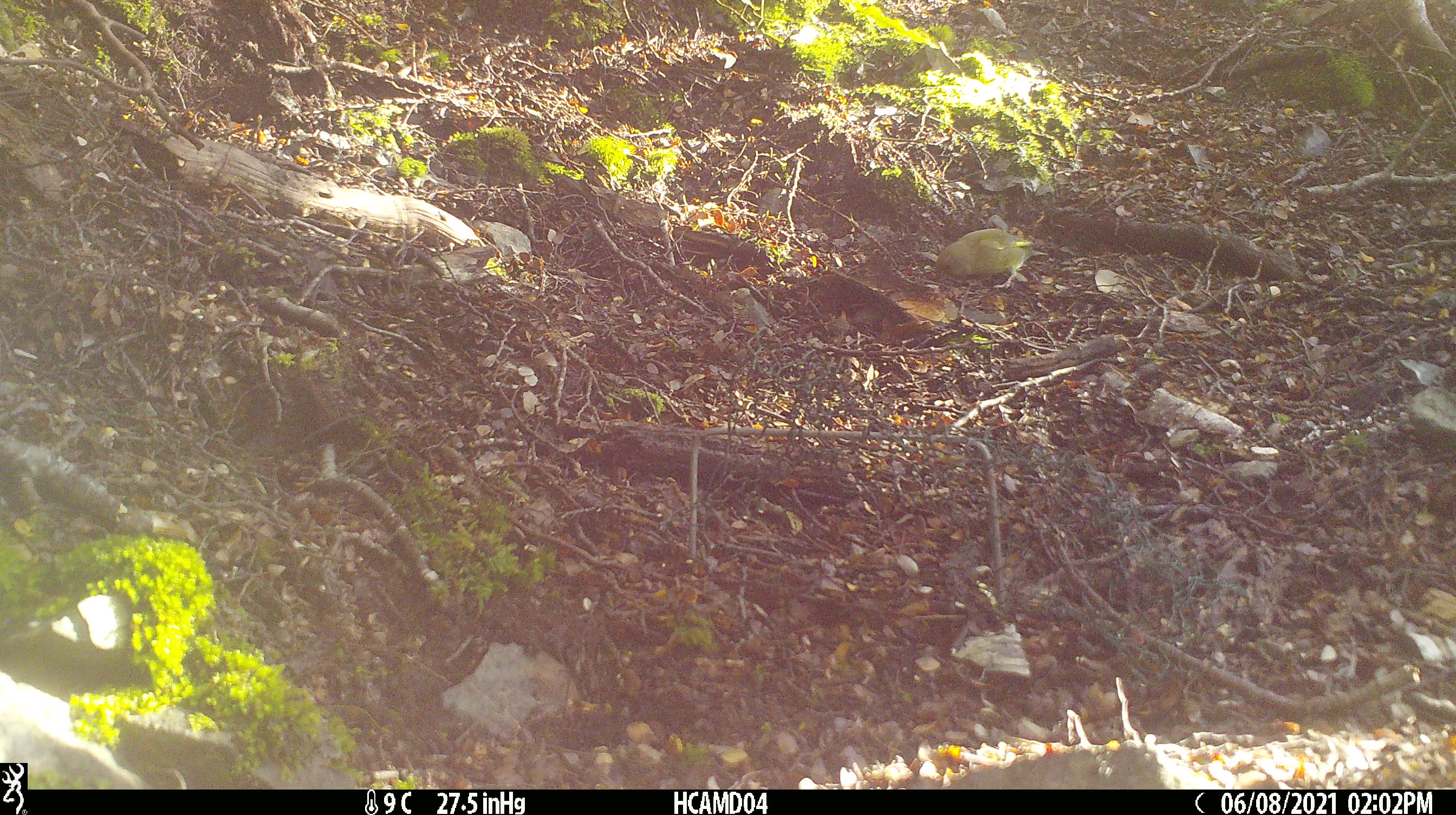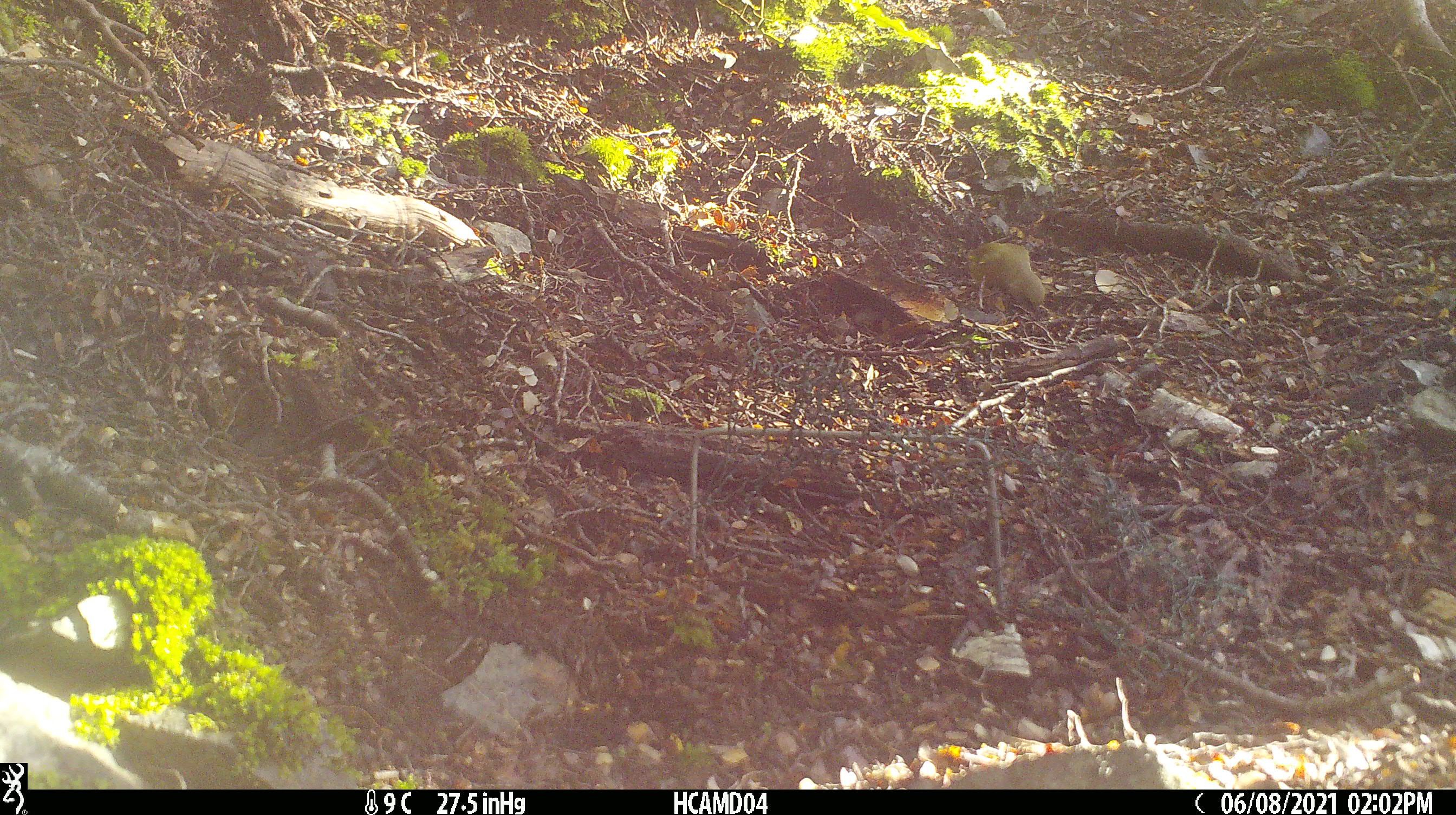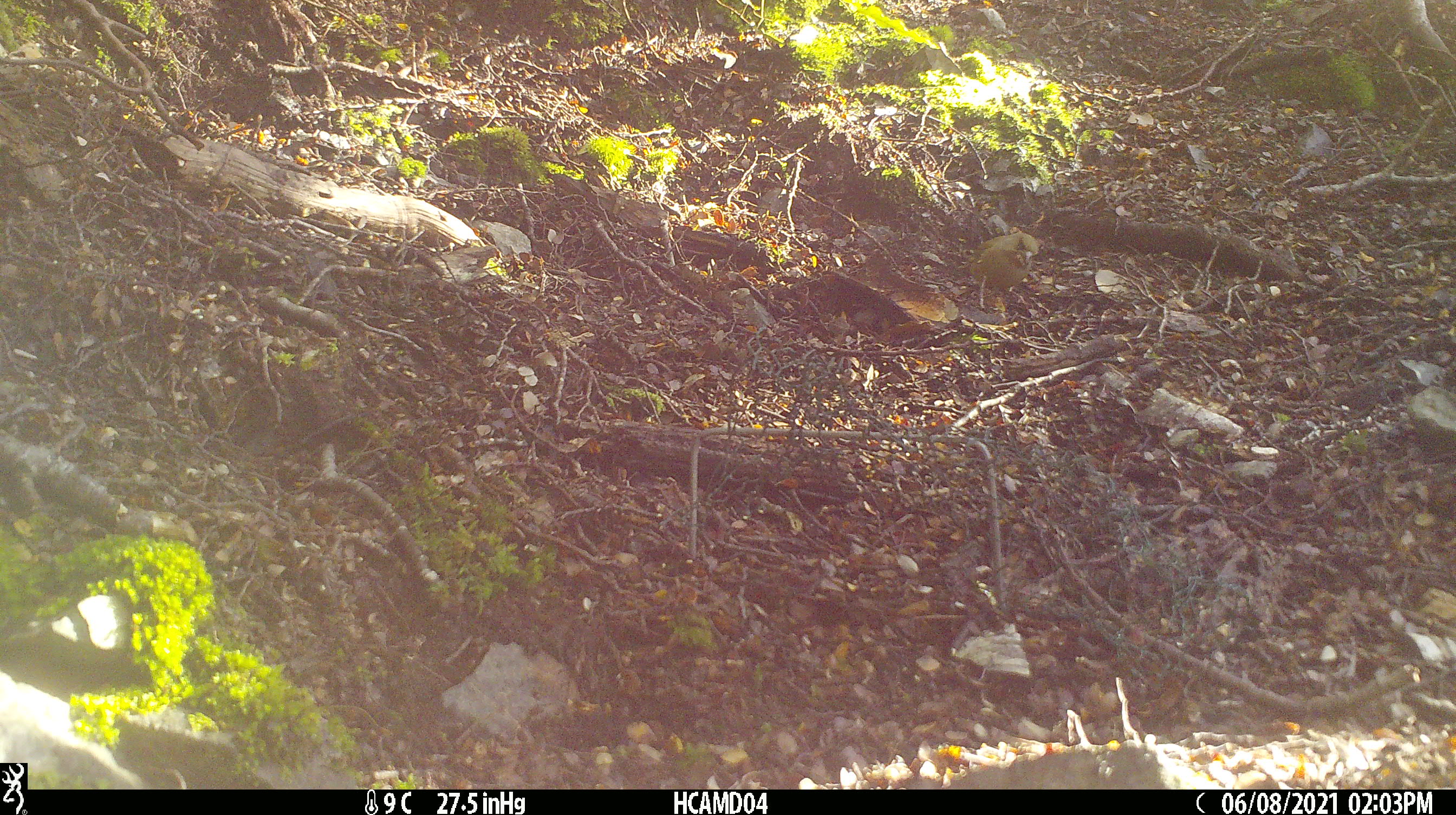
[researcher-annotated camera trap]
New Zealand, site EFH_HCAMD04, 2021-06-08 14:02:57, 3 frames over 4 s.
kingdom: Animalia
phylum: Chordata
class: Aves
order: Passeriformes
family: Fringillidae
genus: Chloris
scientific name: Chloris chloris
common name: greenfinch